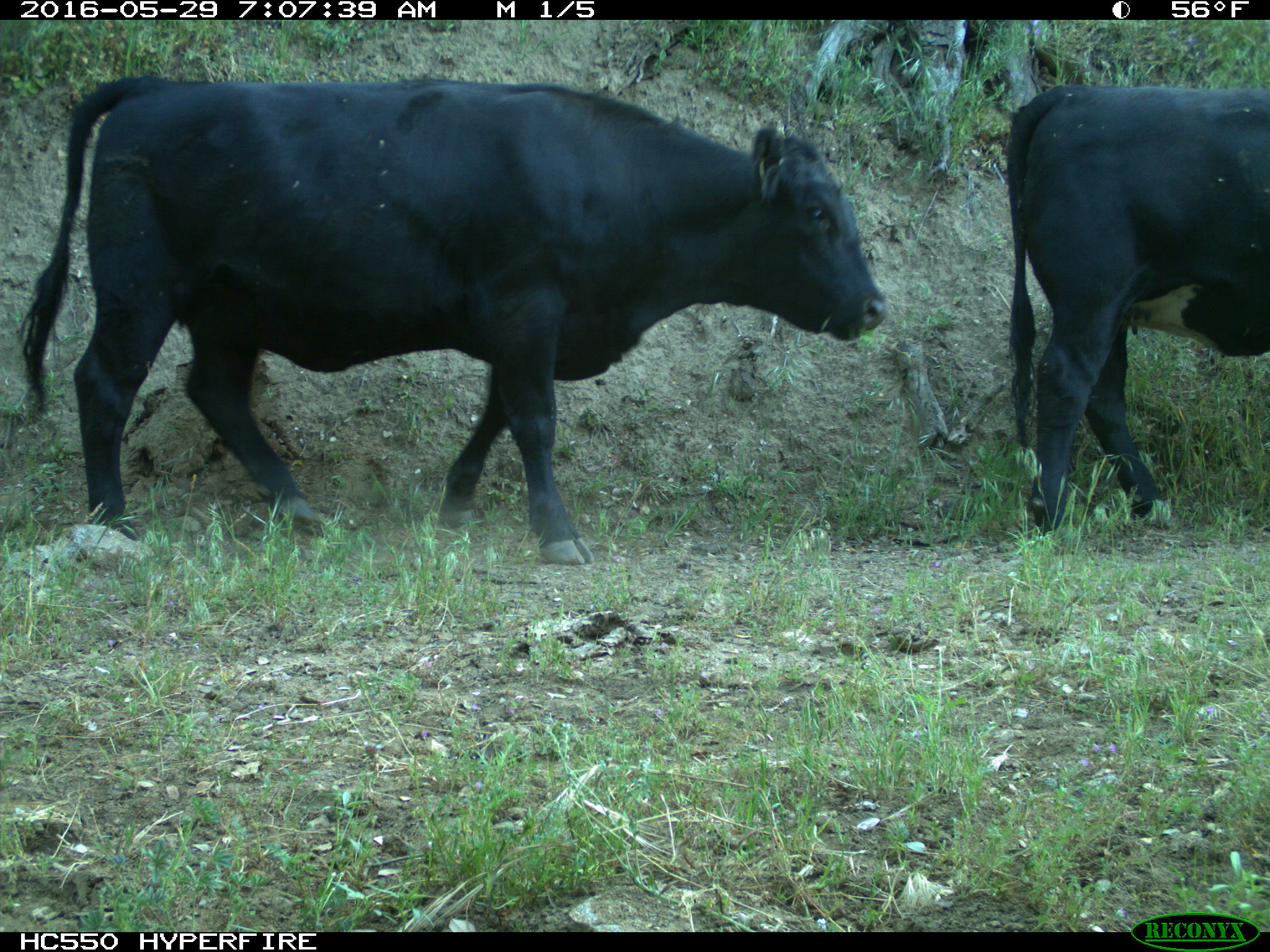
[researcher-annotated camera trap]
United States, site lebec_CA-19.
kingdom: Animalia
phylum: Chordata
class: Mammalia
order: Artiodactyla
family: Bovidae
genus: Bos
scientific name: Bos taurus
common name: domestic cow